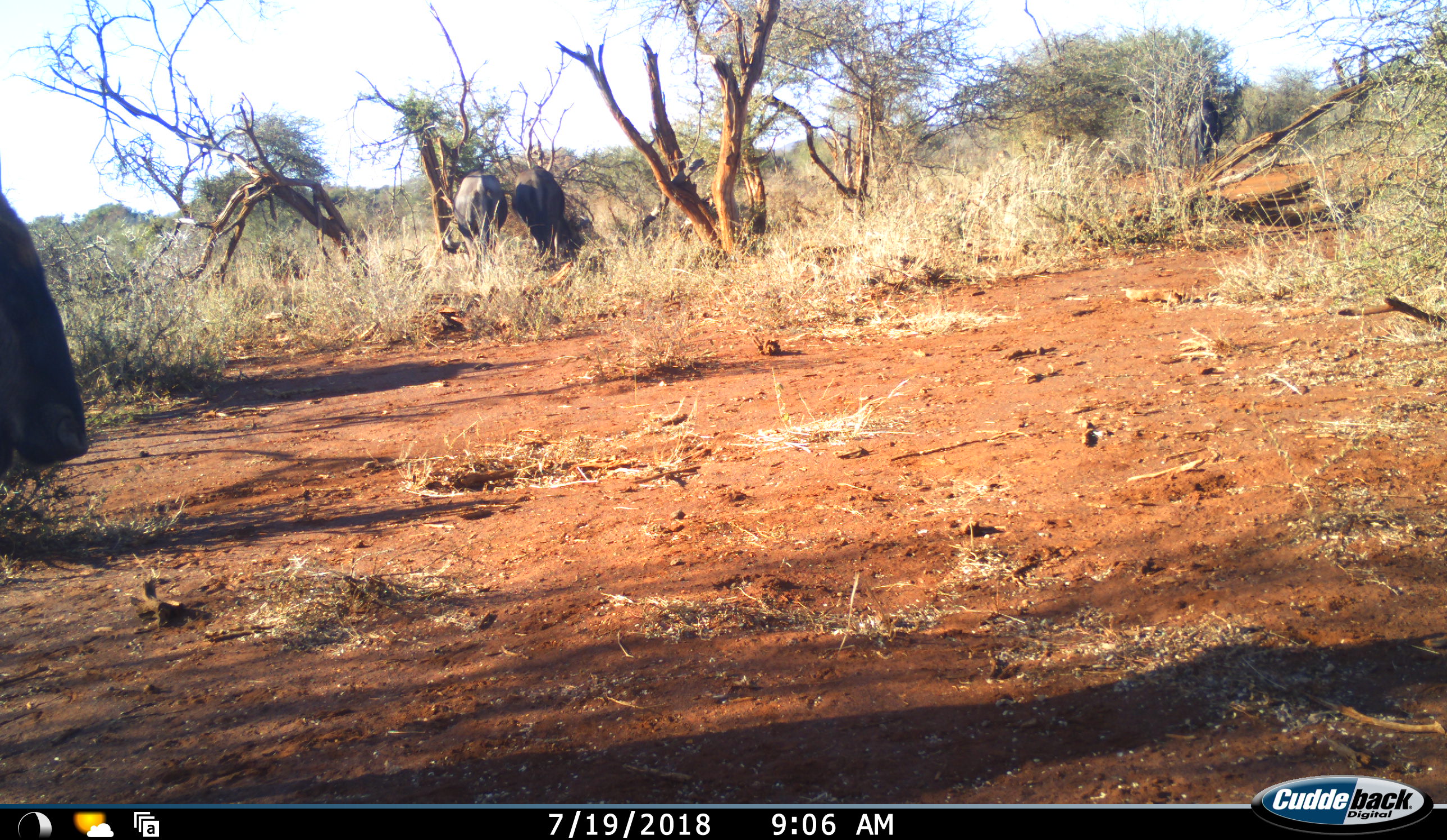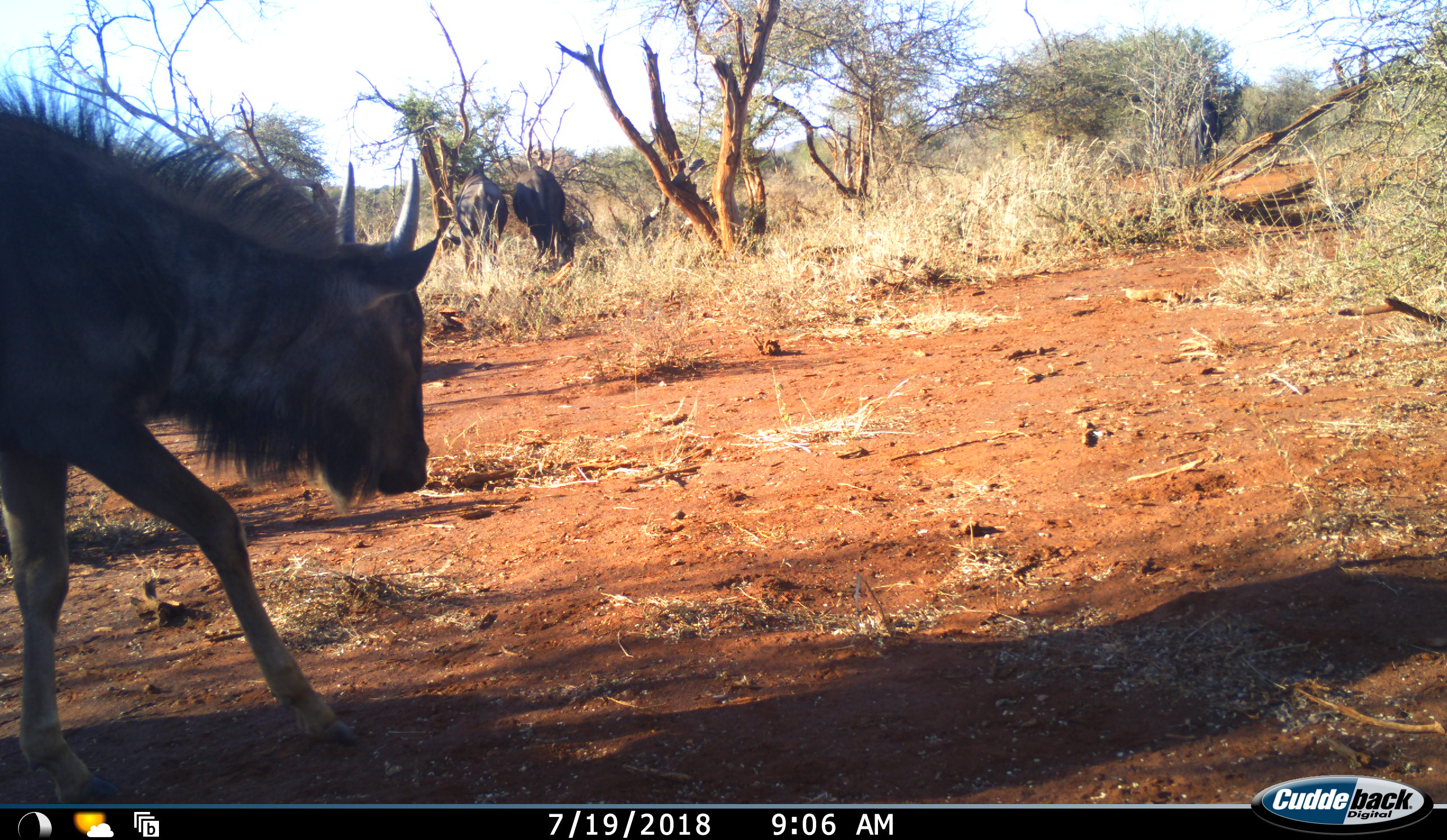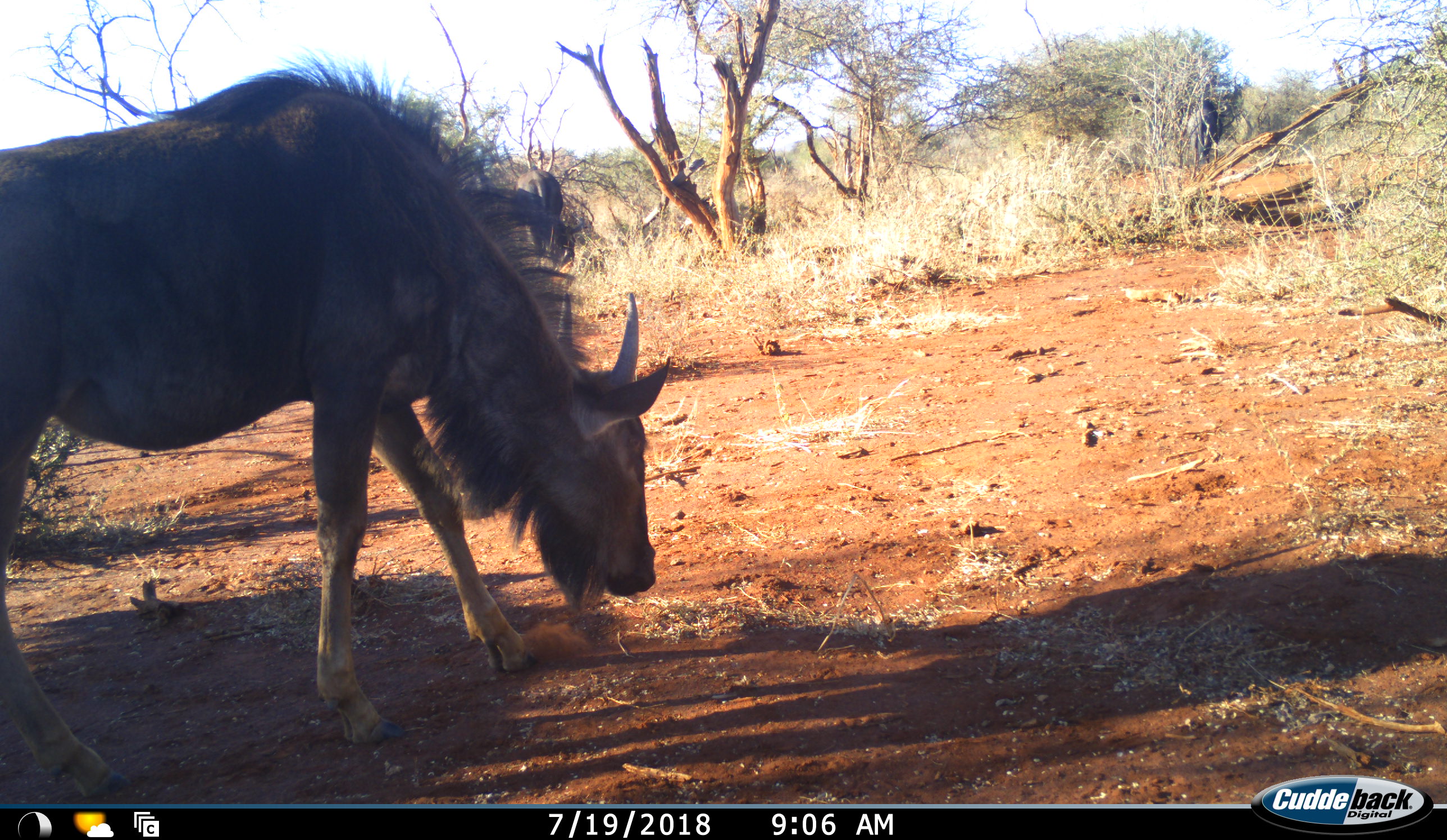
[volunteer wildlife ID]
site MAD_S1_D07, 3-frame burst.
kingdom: Animalia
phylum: Chordata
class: Mammalia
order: Artiodactyla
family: Bovidae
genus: Connochaetes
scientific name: Connochaetes taurinus taurinus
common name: blue wildebeest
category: wildebeestblue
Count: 3.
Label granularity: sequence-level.